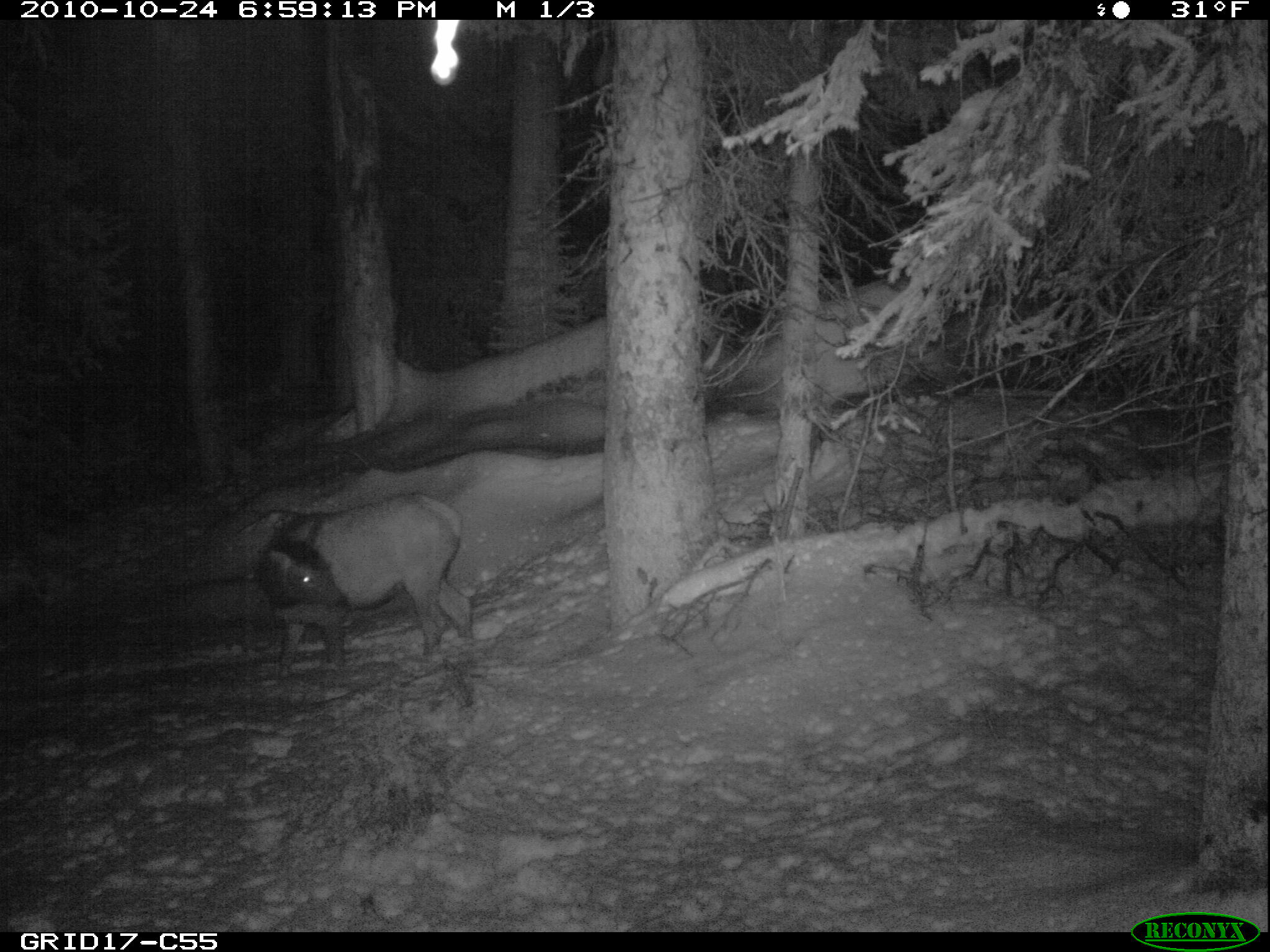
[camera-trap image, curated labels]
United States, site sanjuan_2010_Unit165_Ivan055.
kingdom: Animalia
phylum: Chordata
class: Mammalia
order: Artiodactyla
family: Cervidae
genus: Cervus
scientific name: Cervus elaphus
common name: red deer